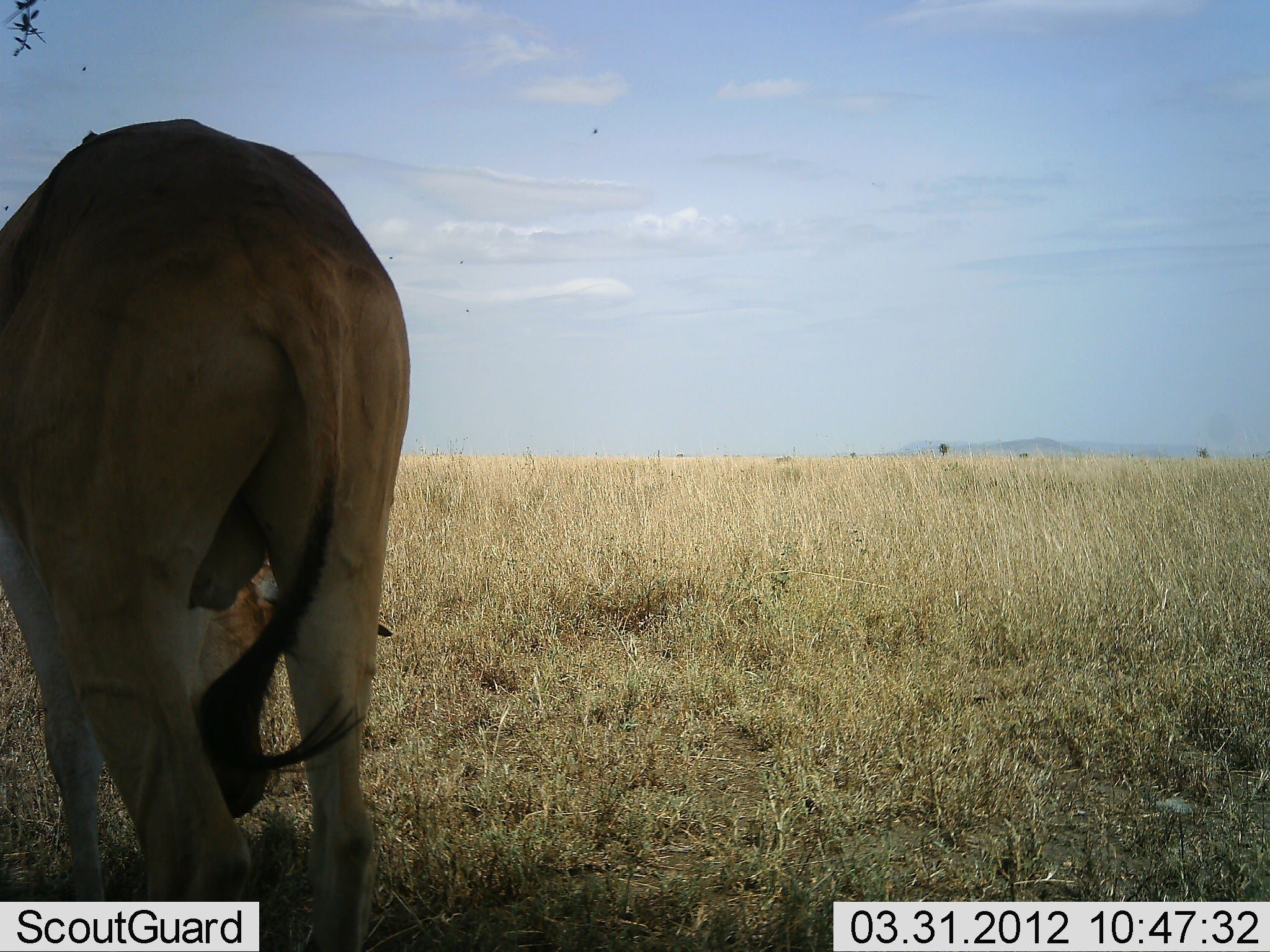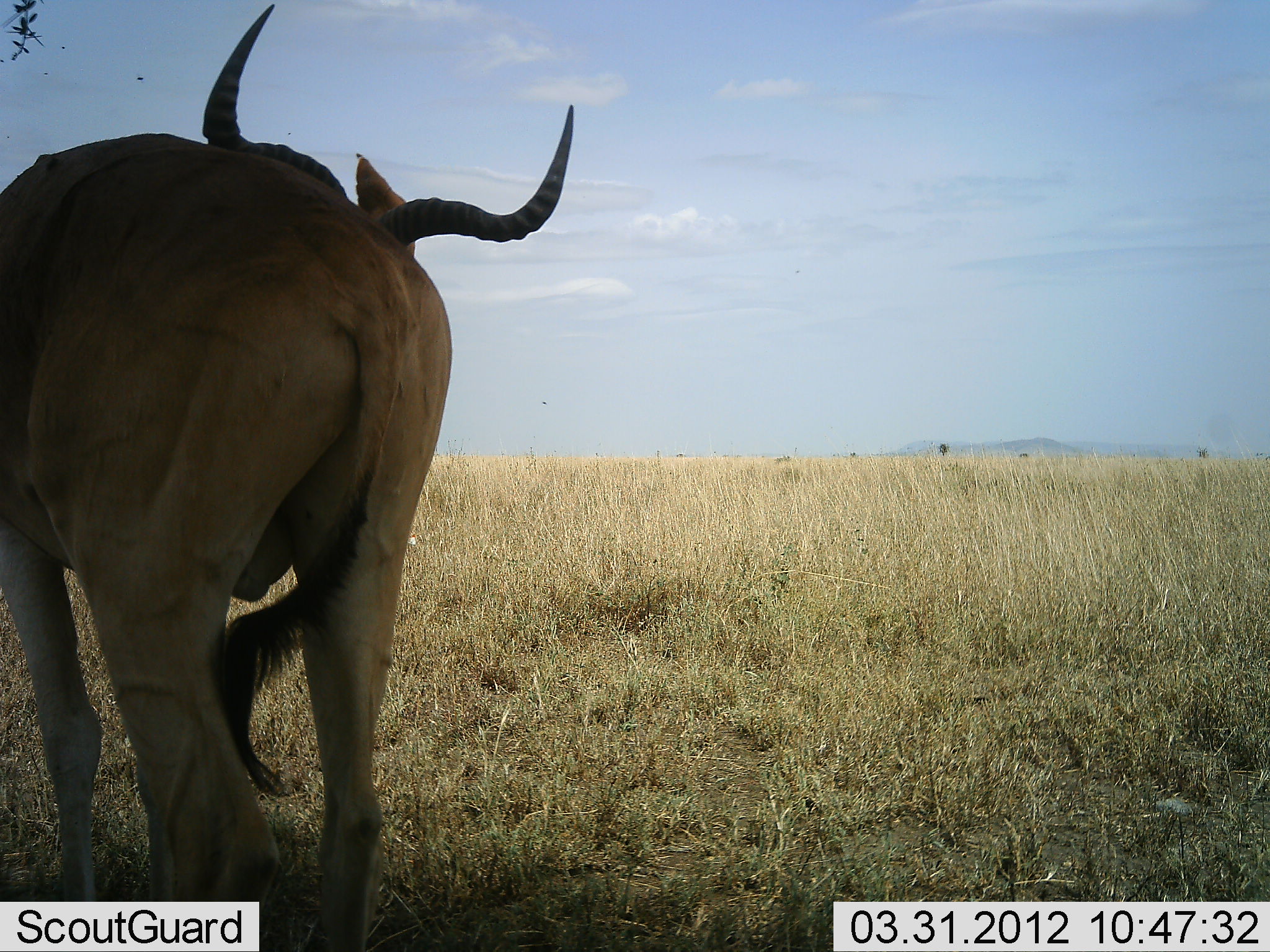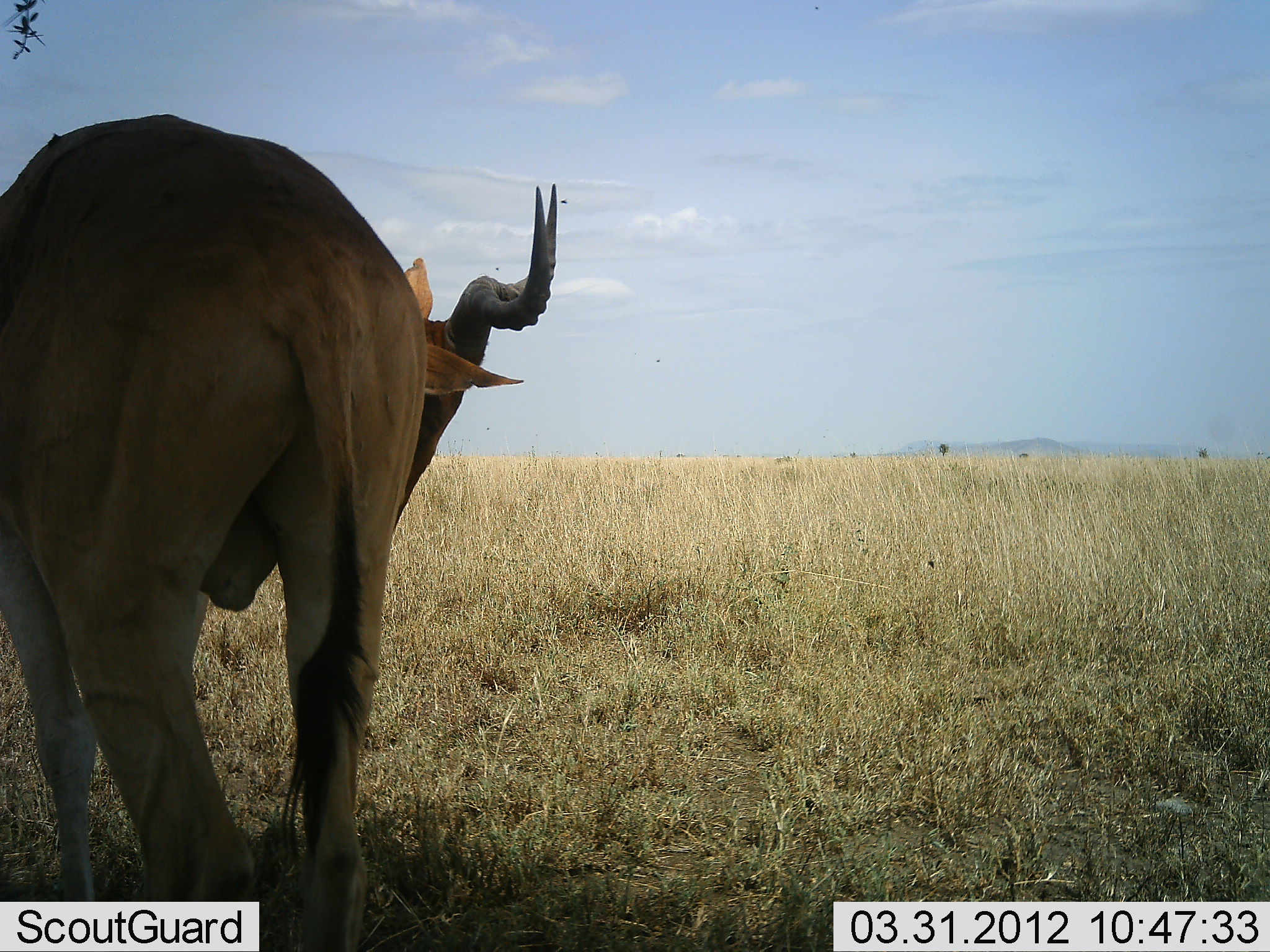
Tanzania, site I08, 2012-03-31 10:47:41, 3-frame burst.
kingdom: Animalia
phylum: Chordata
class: Mammalia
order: Artiodactyla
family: Bovidae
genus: Alcelaphus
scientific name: Alcelaphus buselaphus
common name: hartebeest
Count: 1.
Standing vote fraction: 89%.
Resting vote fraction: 6%.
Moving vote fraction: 11%.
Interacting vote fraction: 0%.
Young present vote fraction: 0%.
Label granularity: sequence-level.